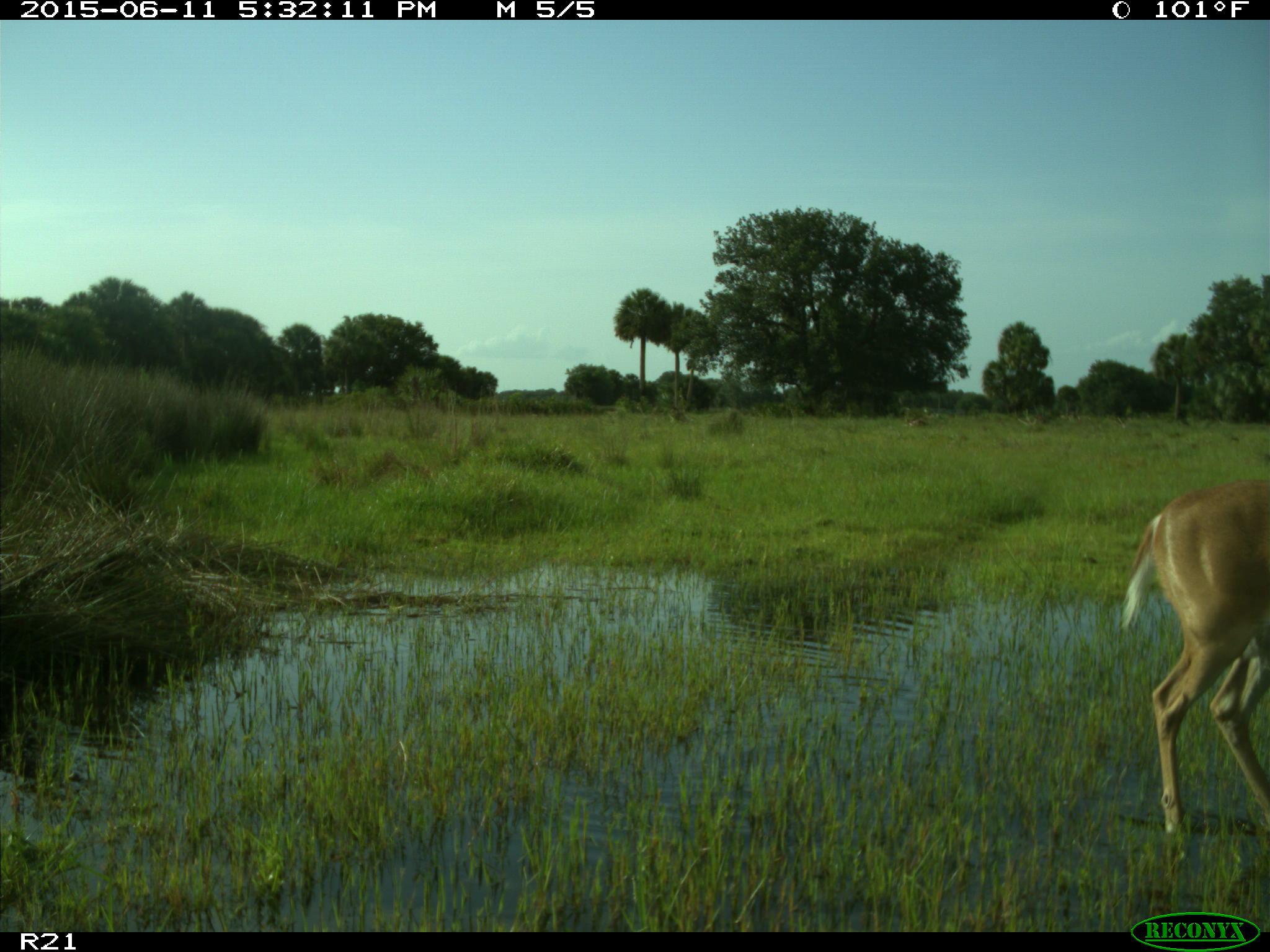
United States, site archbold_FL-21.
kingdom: Animalia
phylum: Chordata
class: Mammalia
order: Artiodactyla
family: Cervidae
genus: Odocoileus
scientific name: Odocoileus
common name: deer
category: unidentified deer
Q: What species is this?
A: Unidentified deer (deer) (Odocoileus).